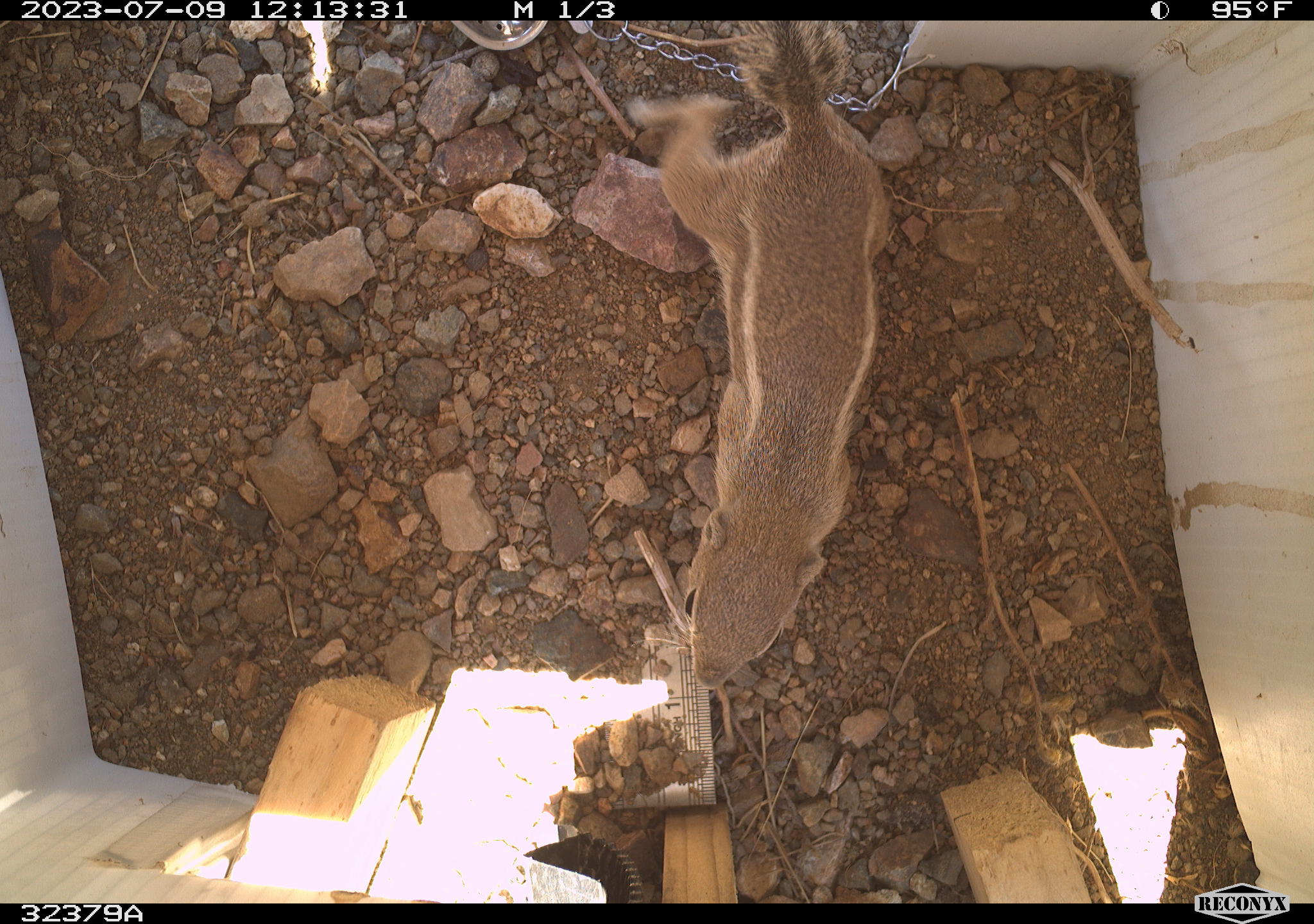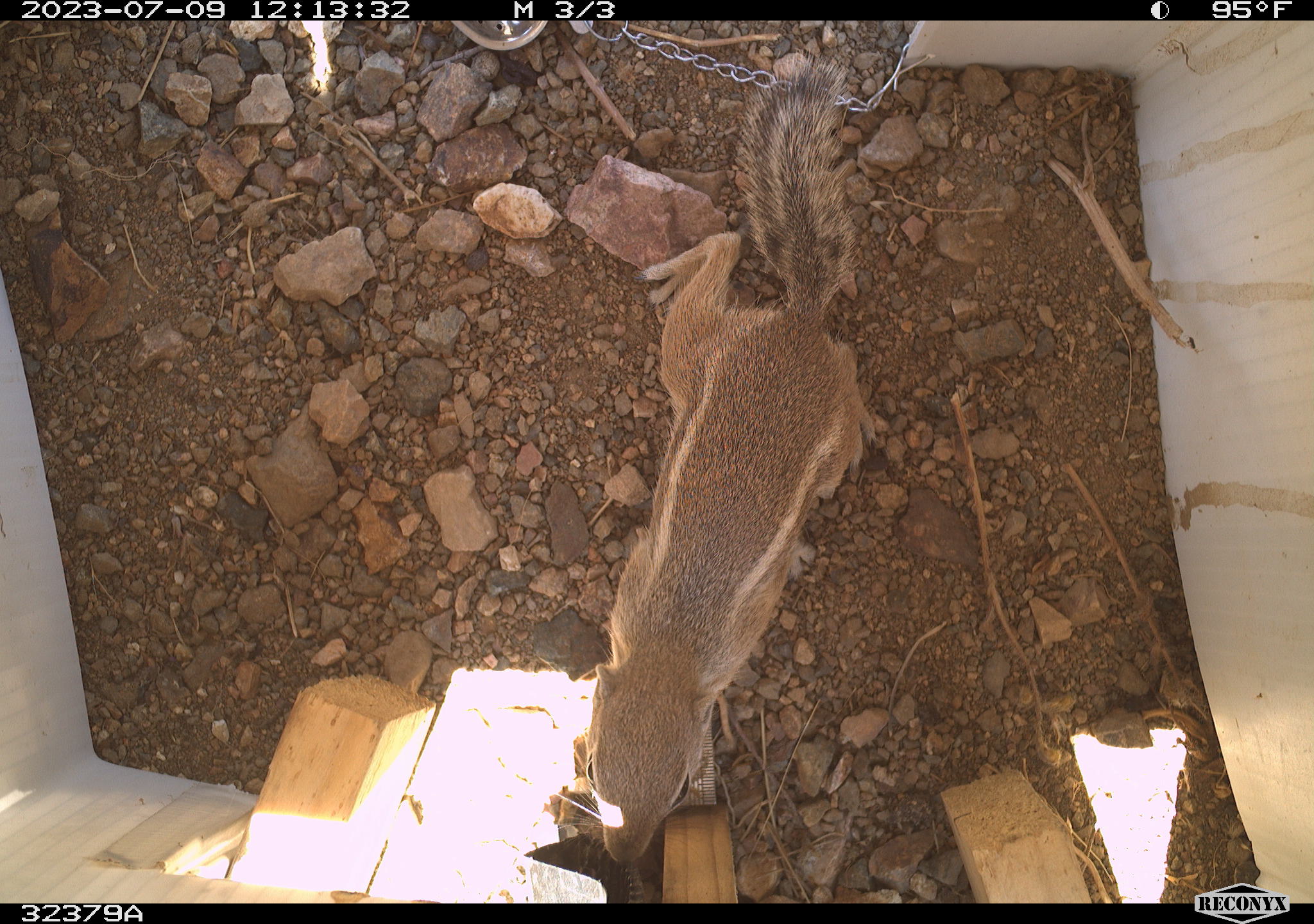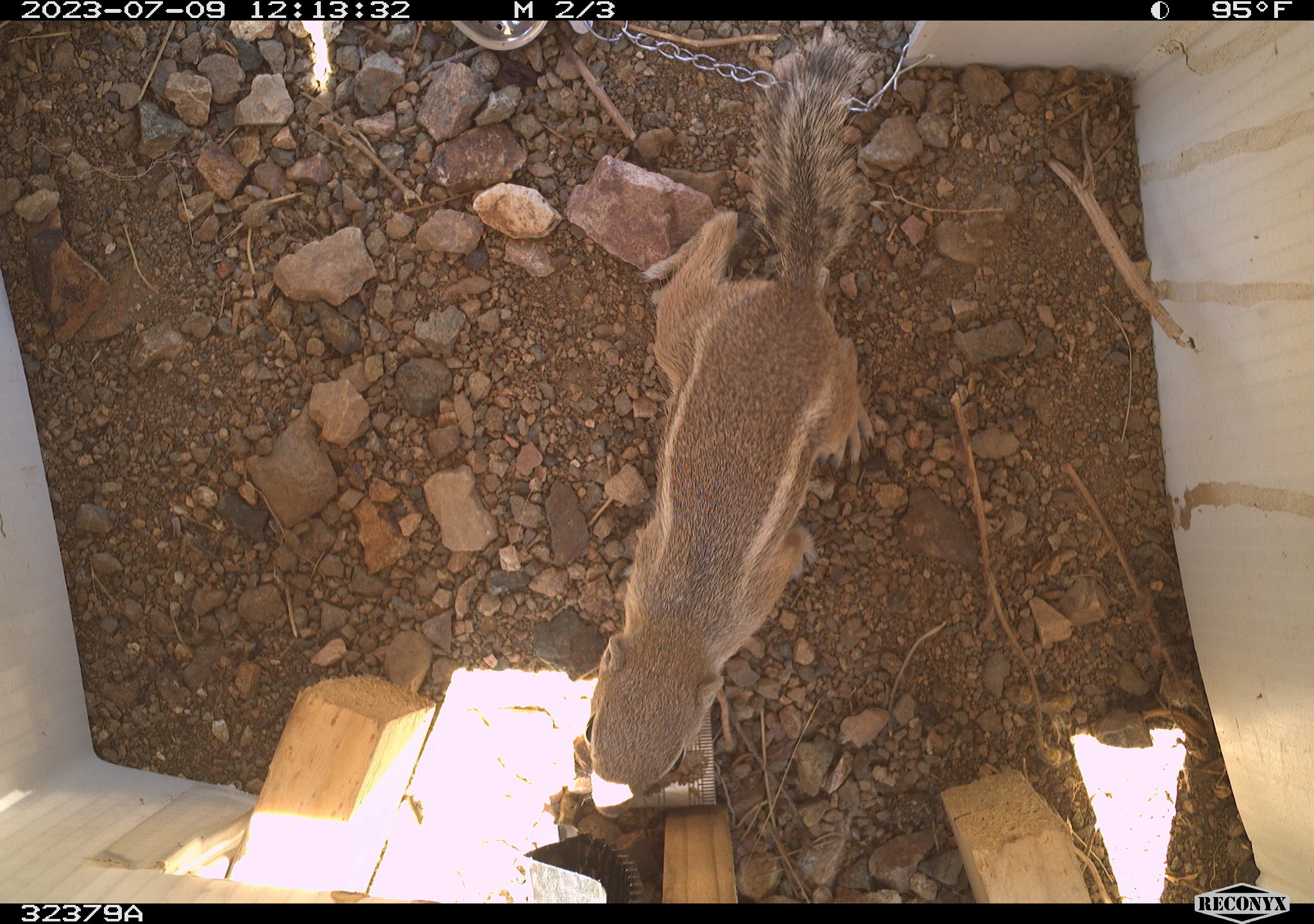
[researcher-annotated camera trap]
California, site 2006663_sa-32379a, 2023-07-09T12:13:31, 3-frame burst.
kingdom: Animalia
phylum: Chordata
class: Mammalia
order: Rodentia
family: Sciuridae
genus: Ammospermophilus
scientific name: Ammospermophilus leucurus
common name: white-tailed antelope squirrel